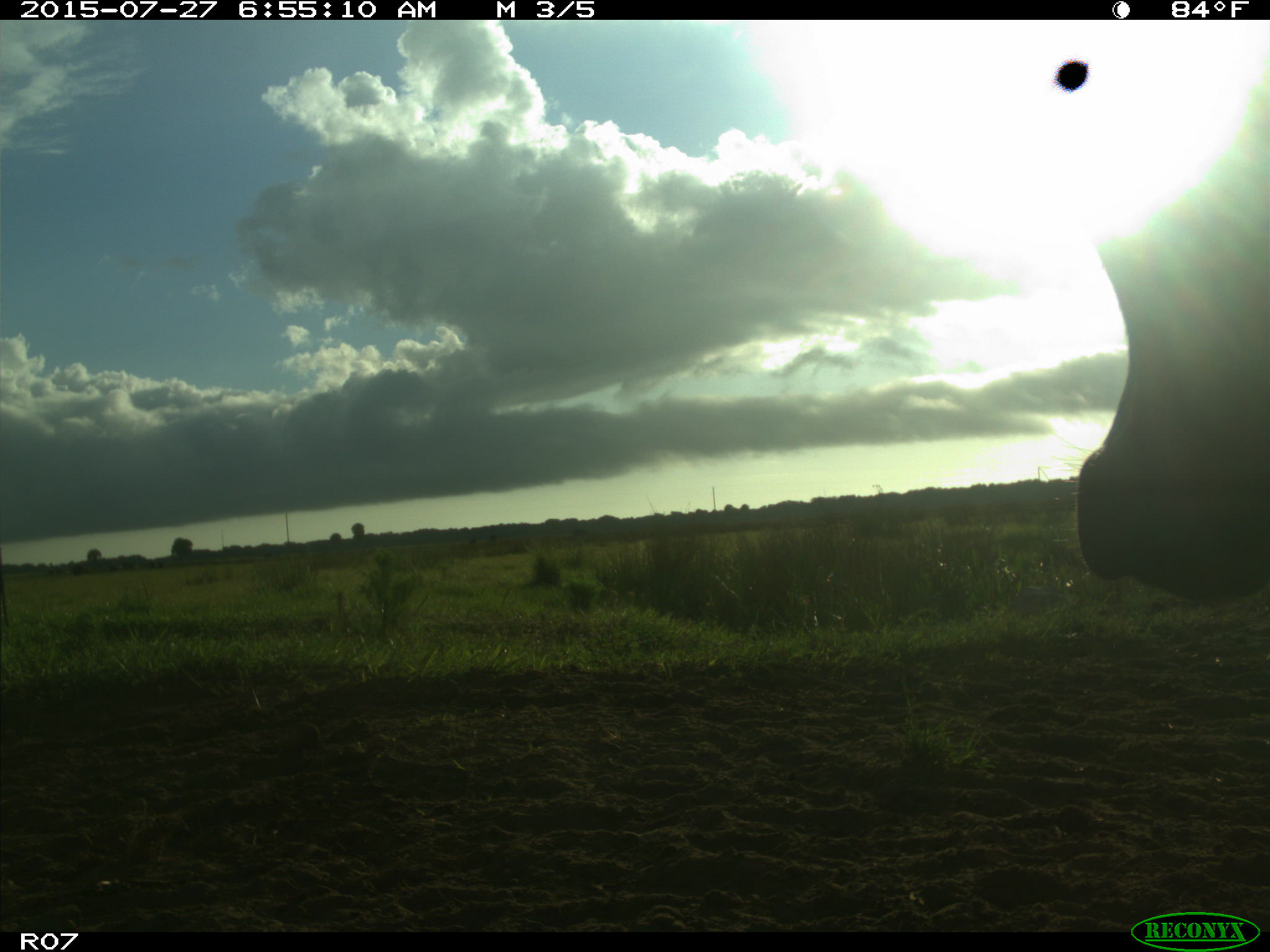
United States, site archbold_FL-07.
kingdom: Animalia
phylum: Chordata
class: Mammalia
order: Artiodactyla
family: Bovidae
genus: Bos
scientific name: Bos taurus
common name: domestic cow